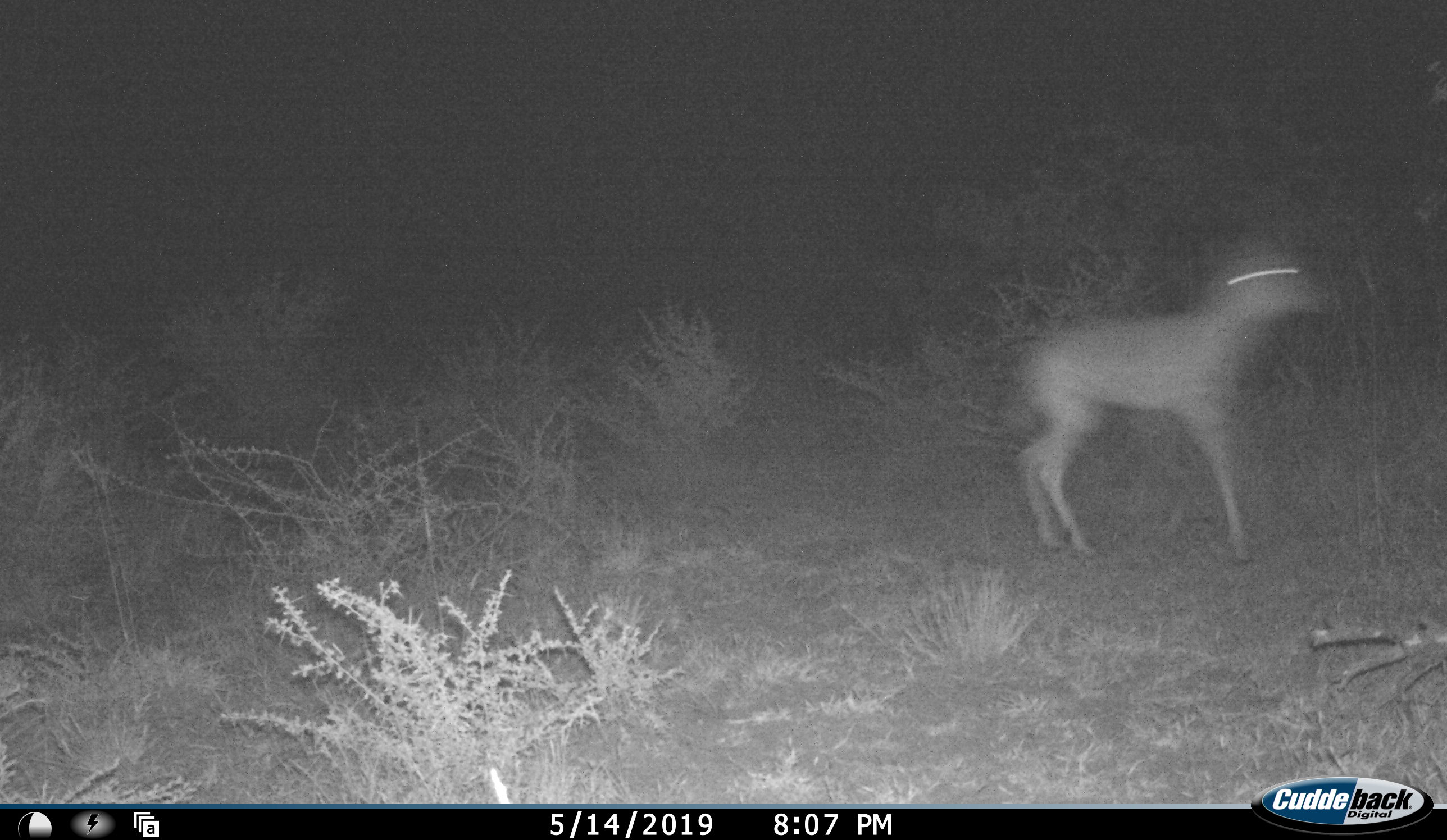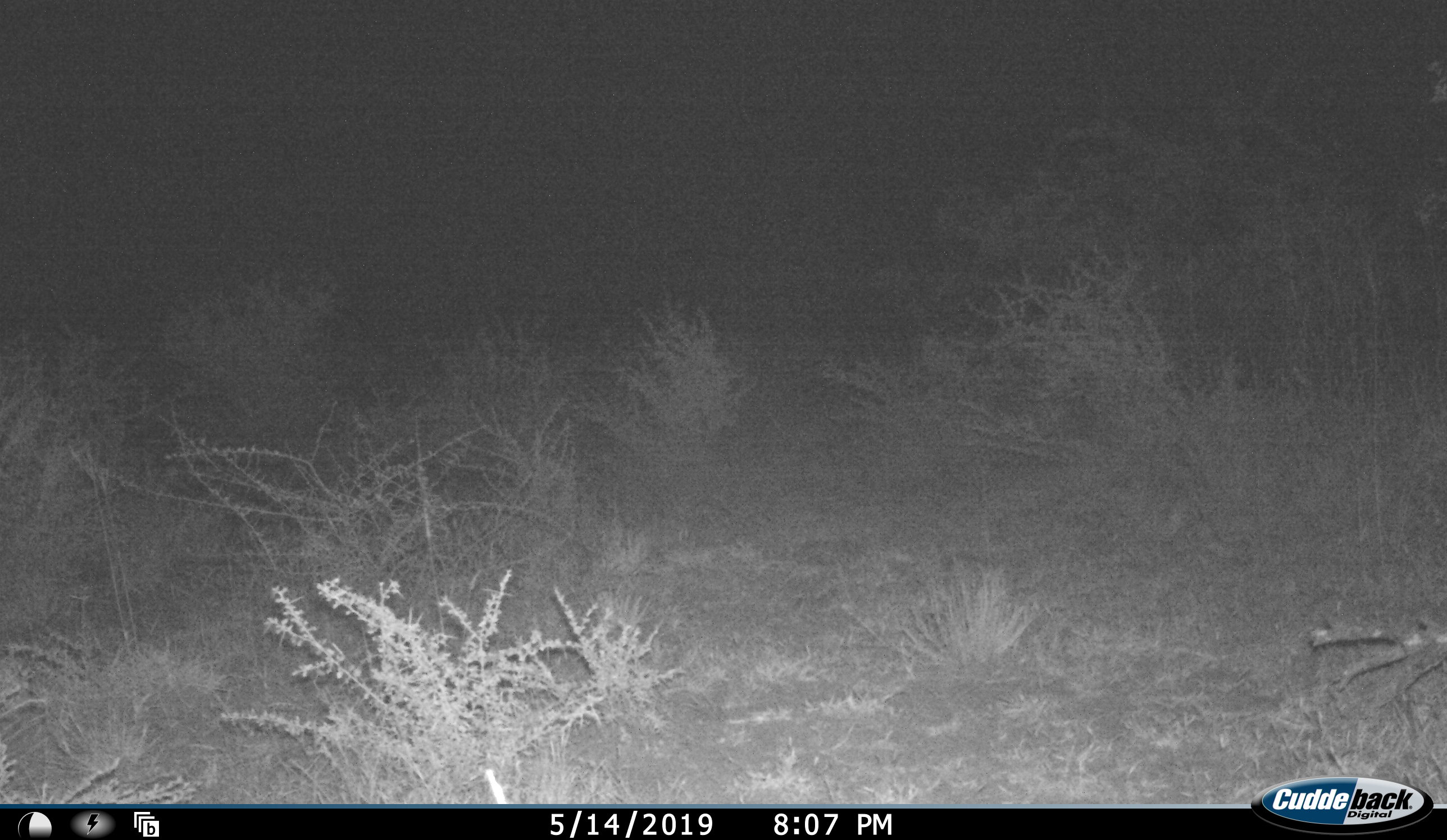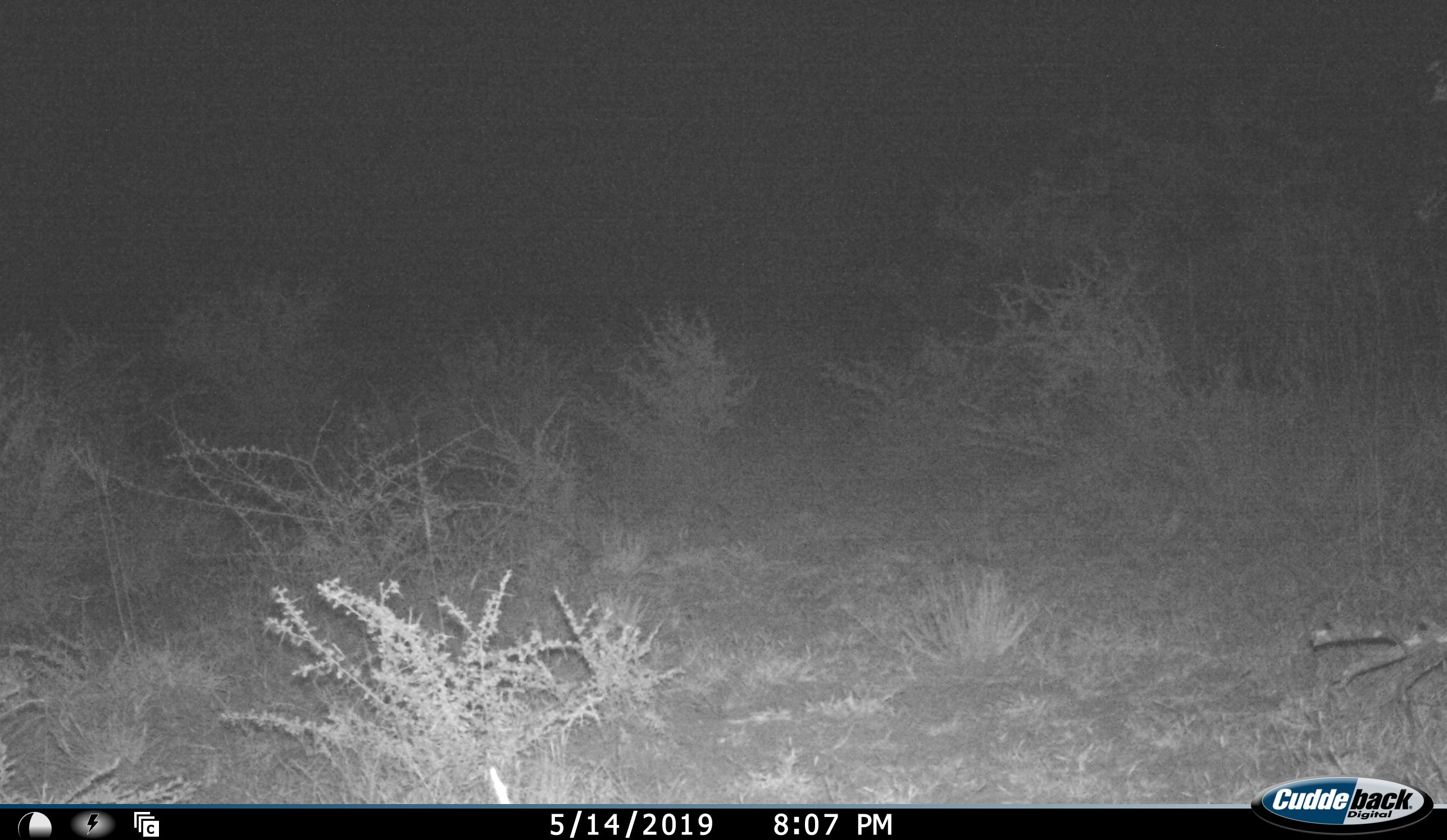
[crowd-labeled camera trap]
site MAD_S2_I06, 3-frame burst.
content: unidentified animal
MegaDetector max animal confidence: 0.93